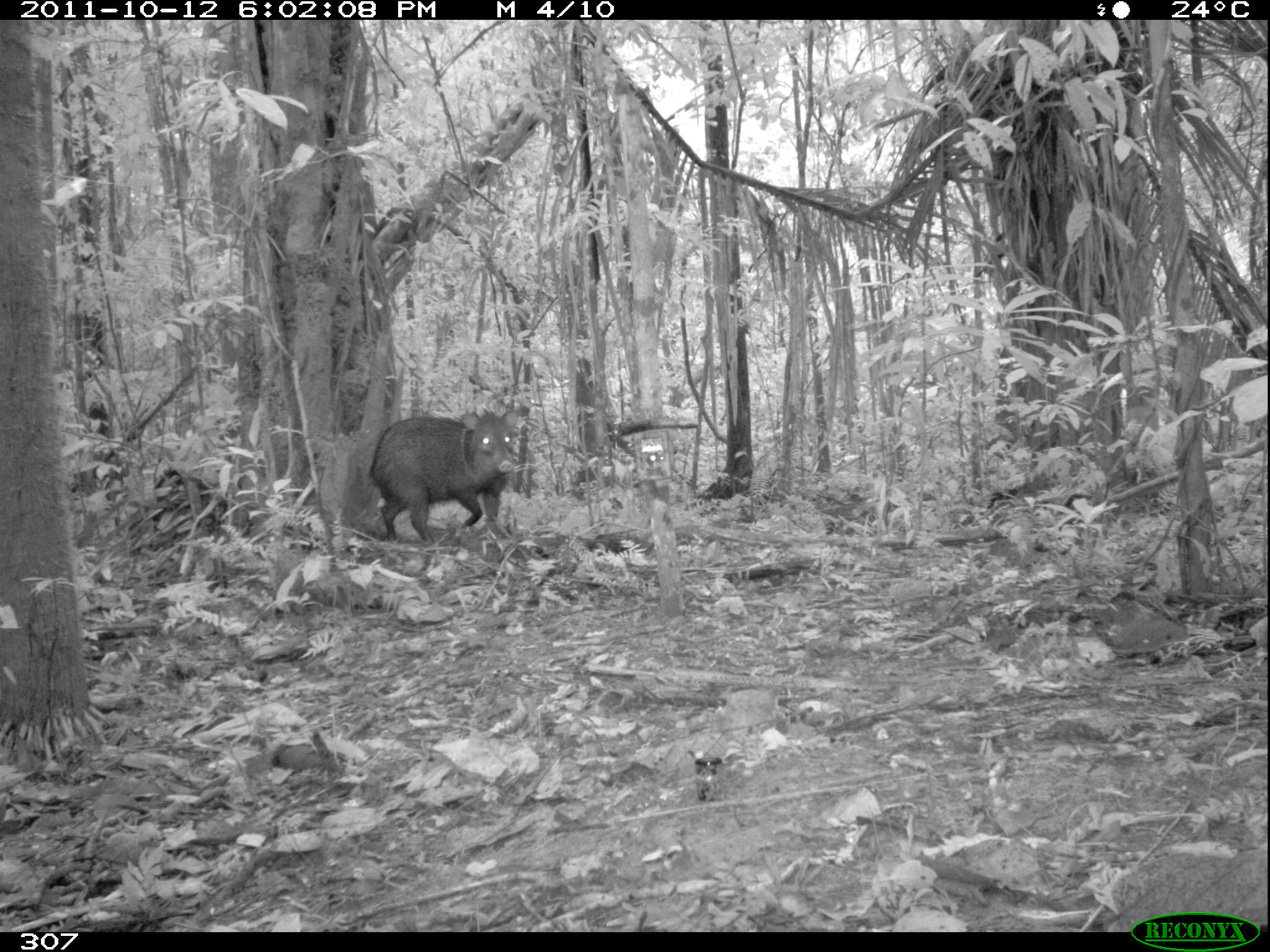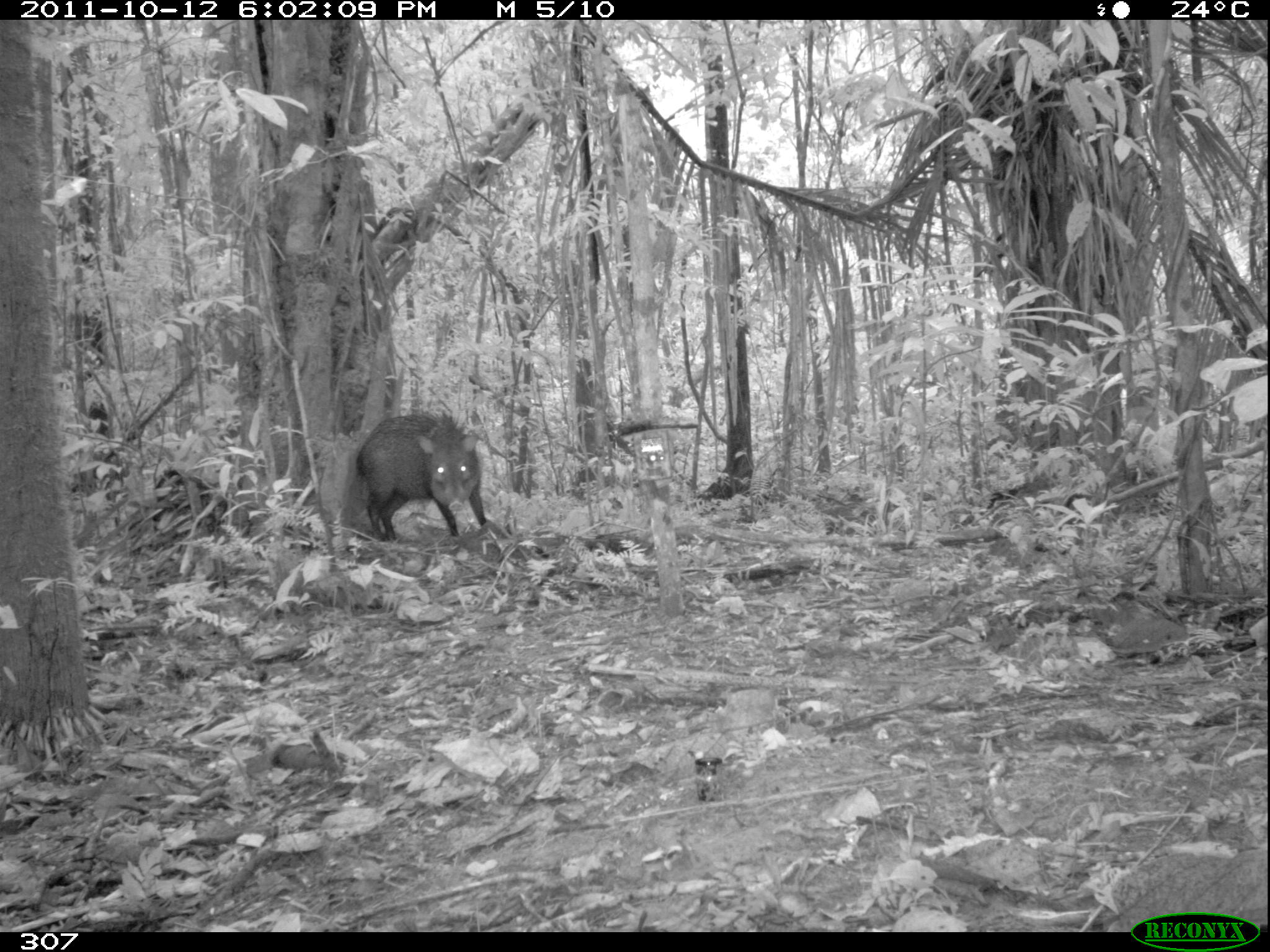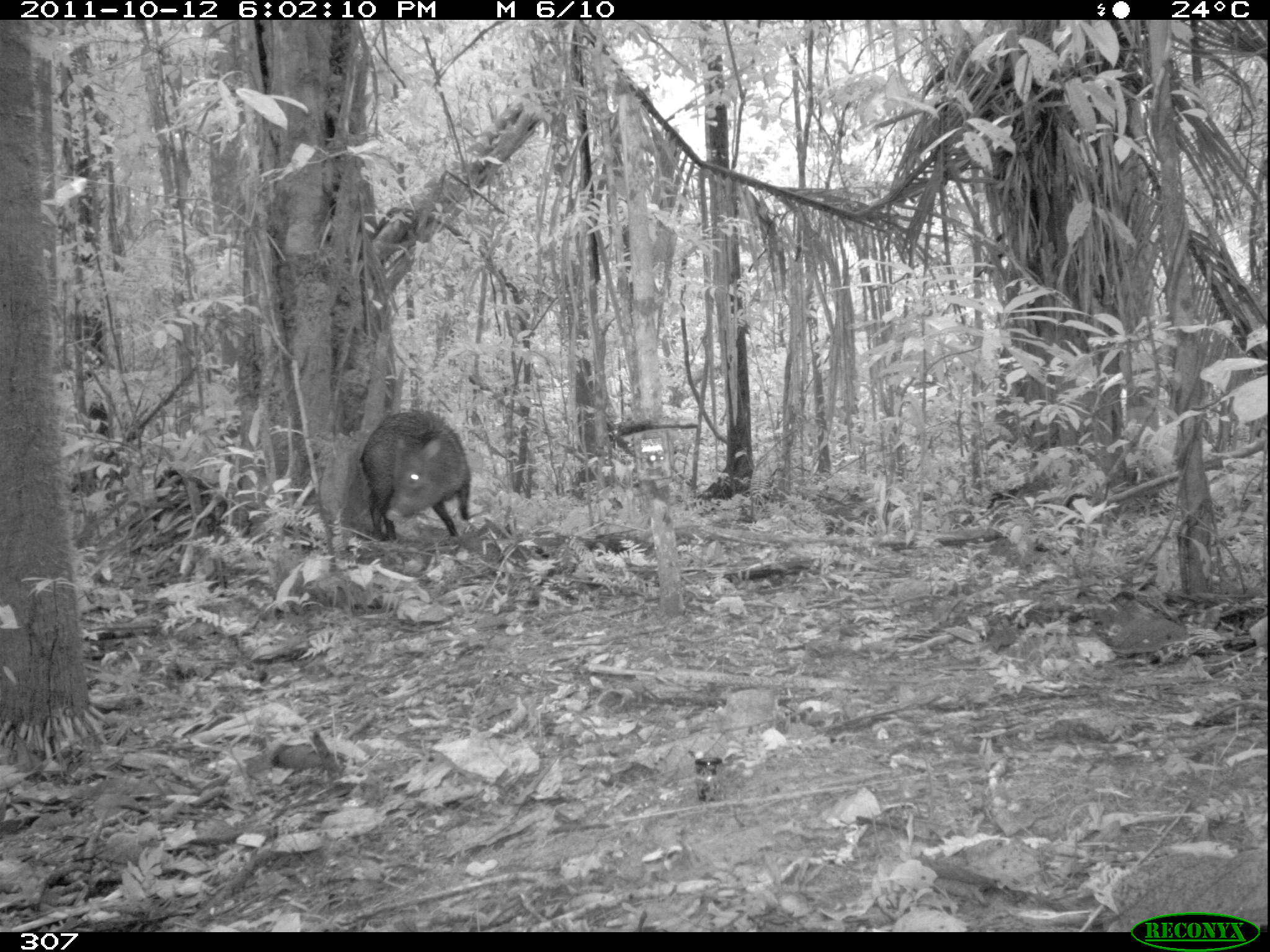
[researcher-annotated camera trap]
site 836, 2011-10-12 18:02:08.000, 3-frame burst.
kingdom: Animalia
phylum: Chordata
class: Mammalia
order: Artiodactyla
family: Tayassuidae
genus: Pecari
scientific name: Pecari tajacu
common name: collared peccary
Pecari tajacu (collared peccary).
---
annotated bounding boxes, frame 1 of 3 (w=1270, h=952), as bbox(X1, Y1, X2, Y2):
pecari tajacu: bbox(369, 407, 519, 548)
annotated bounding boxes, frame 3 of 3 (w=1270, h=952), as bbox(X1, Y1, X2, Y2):
pecari tajacu: bbox(359, 408, 471, 543)